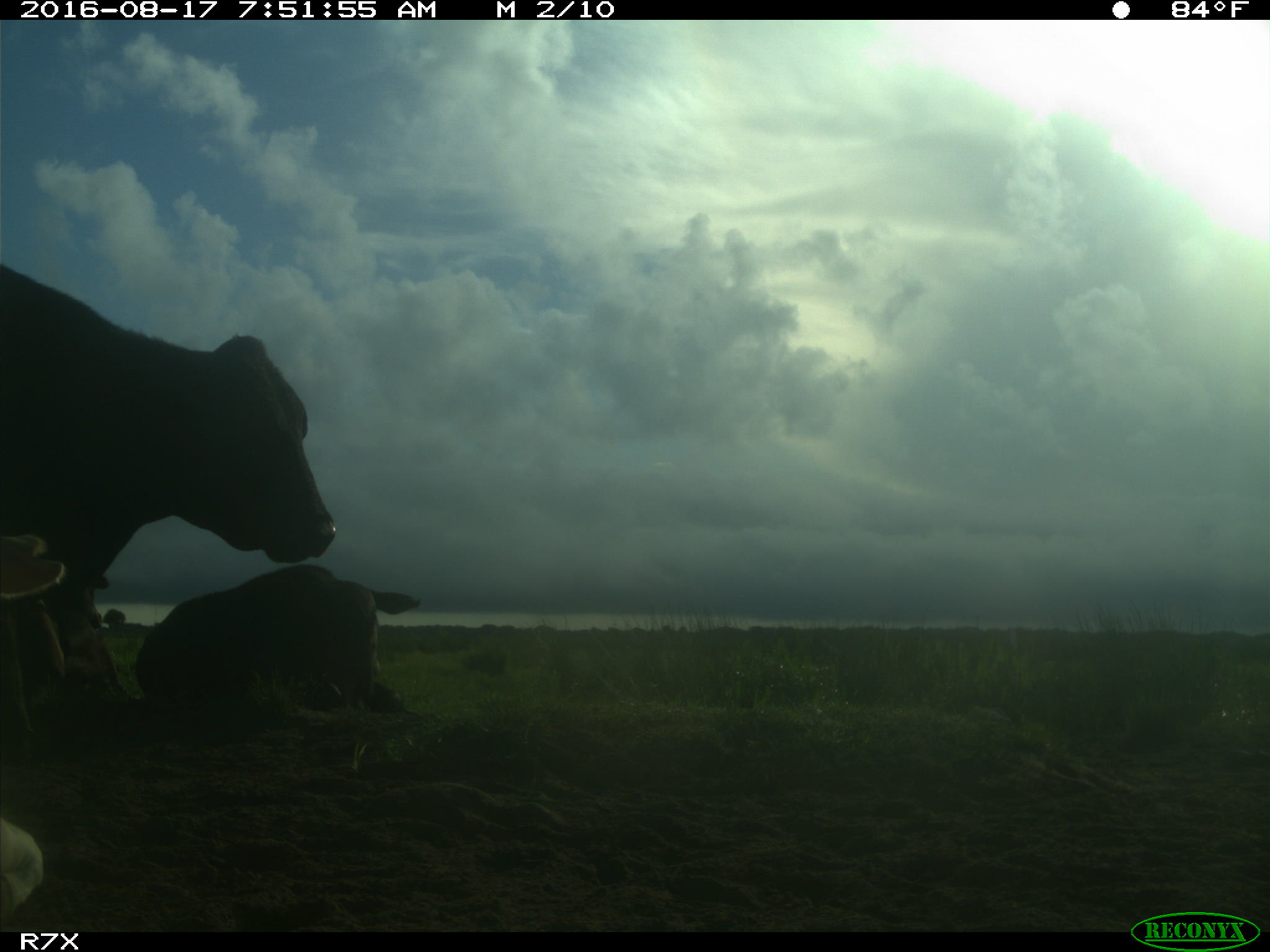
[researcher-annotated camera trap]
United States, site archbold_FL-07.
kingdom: Animalia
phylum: Chordata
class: Mammalia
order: Artiodactyla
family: Bovidae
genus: Bos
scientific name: Bos taurus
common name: domestic cow